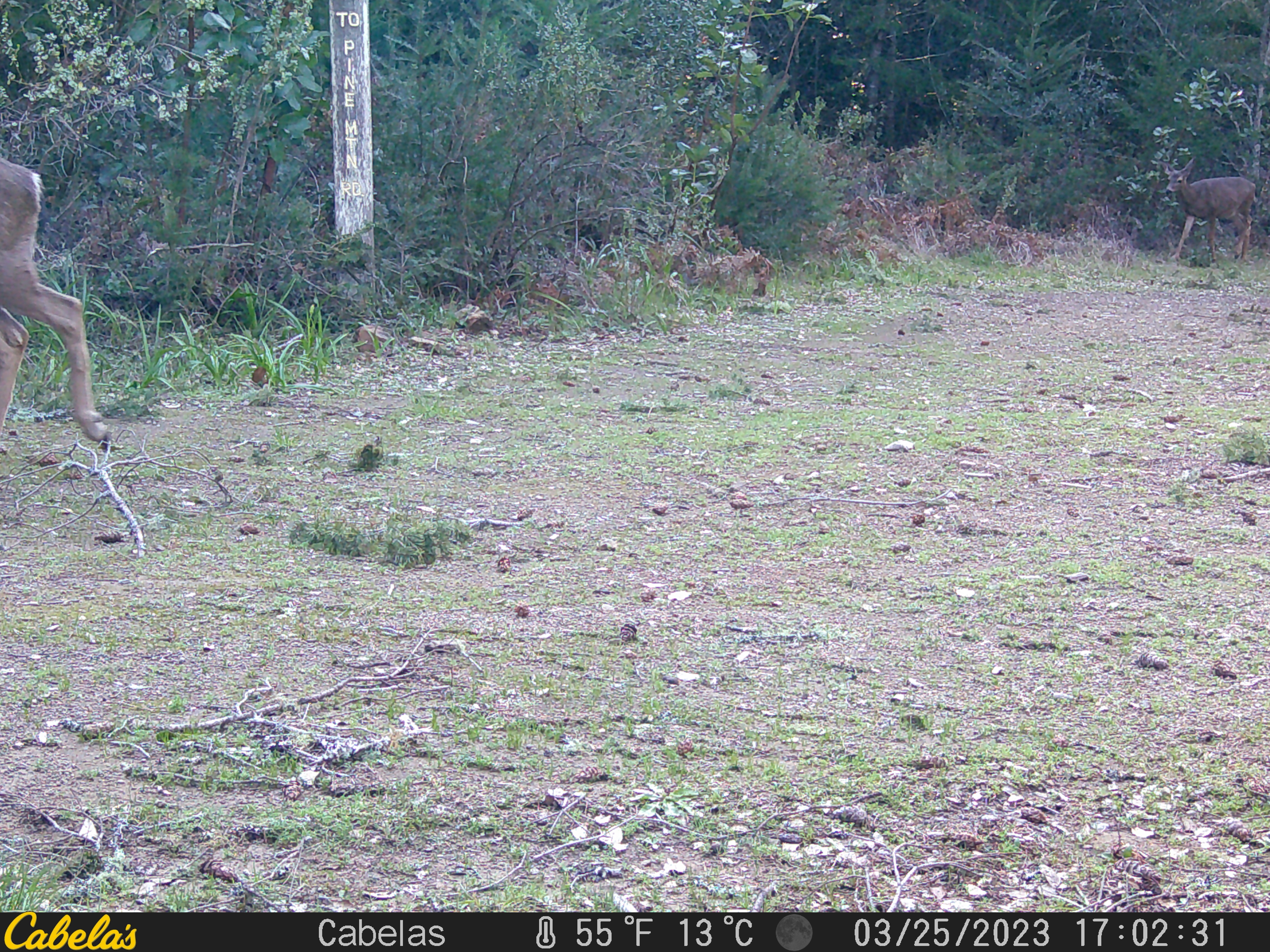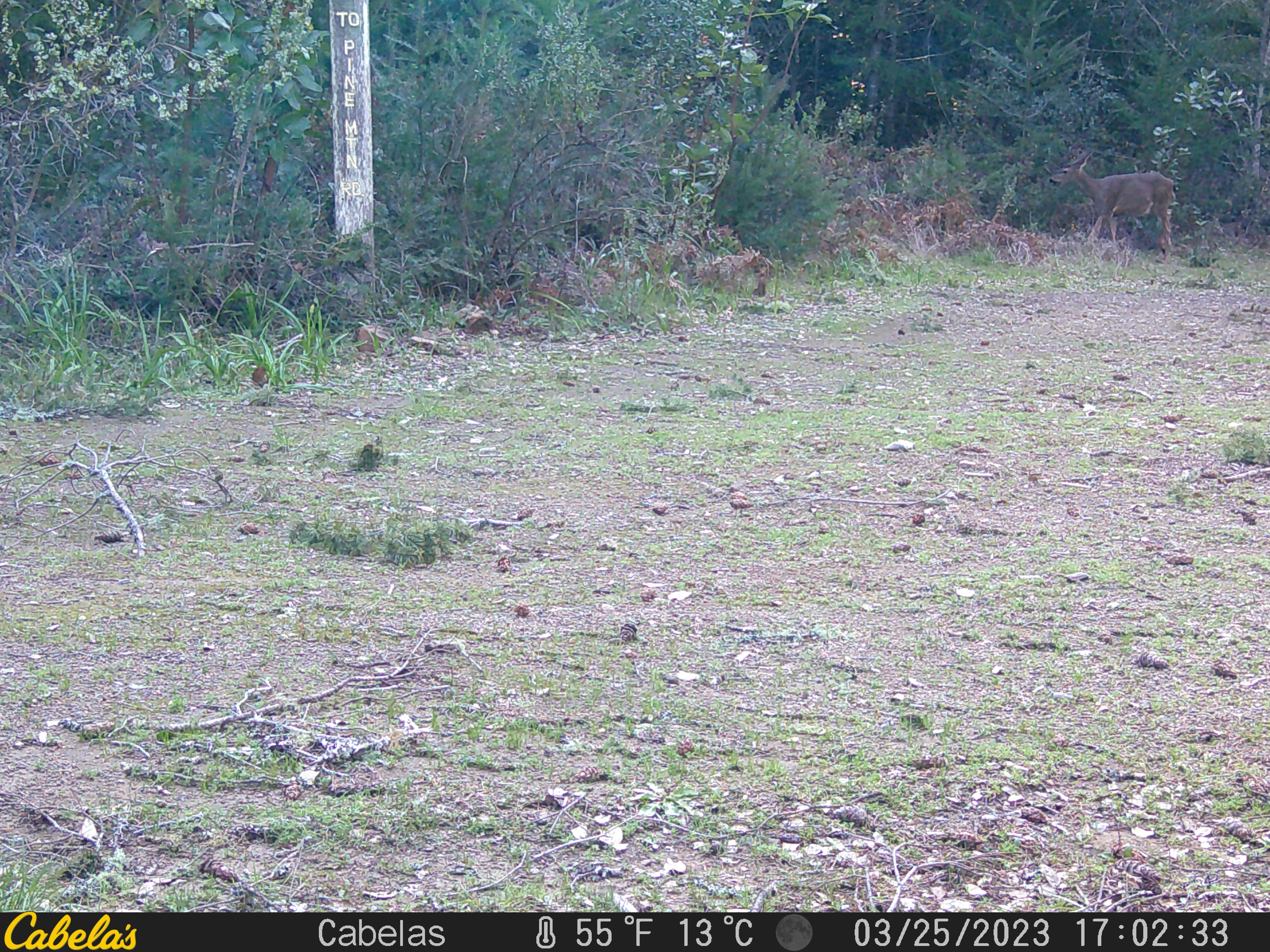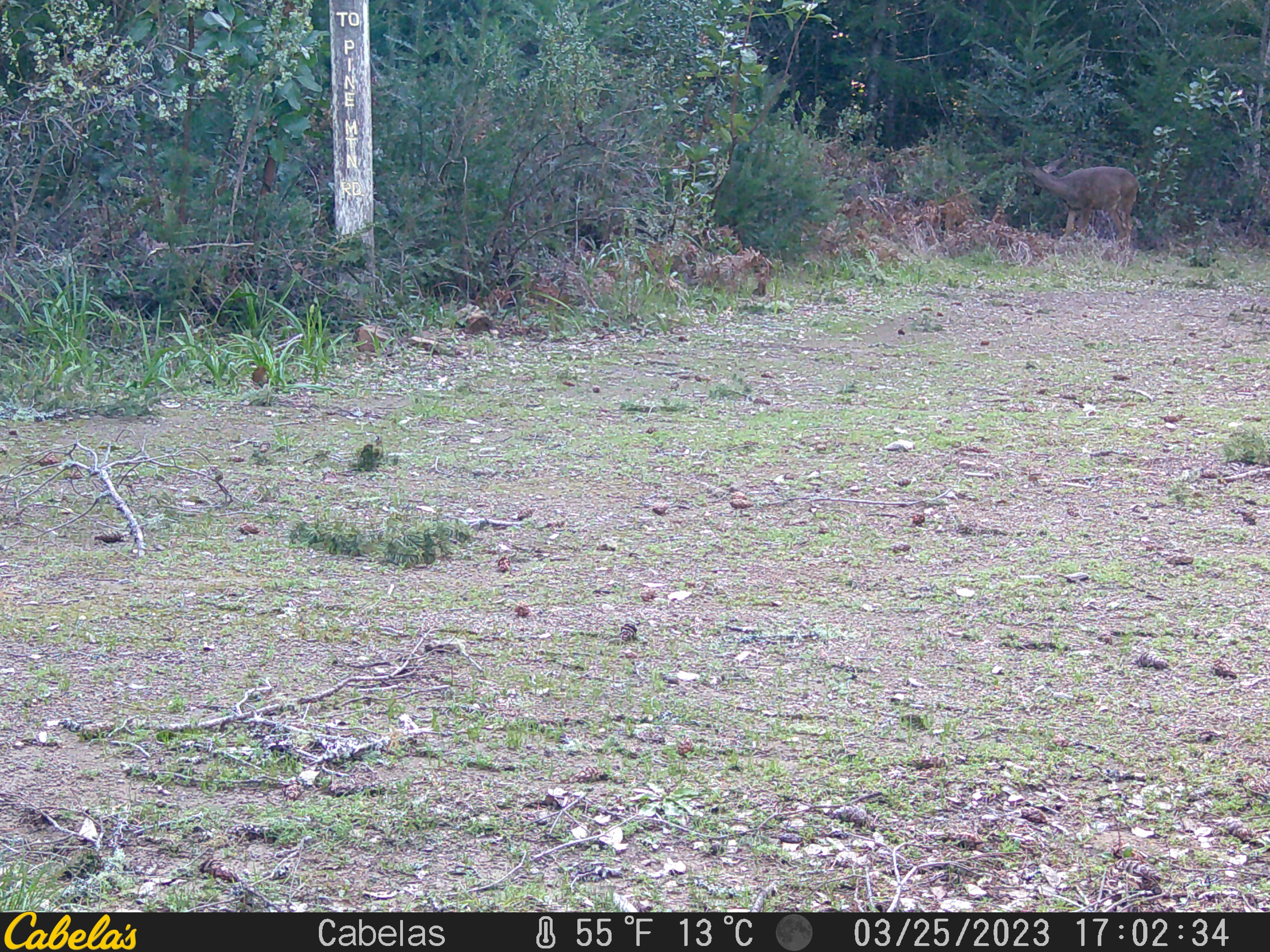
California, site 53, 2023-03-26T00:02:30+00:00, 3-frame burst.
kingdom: Animalia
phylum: Chordata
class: Mammalia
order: Artiodactyla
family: Cervidae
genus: Odocoileus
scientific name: Odocoileus hemionus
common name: mule deer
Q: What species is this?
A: Mule deer (Odocoileus hemionus).